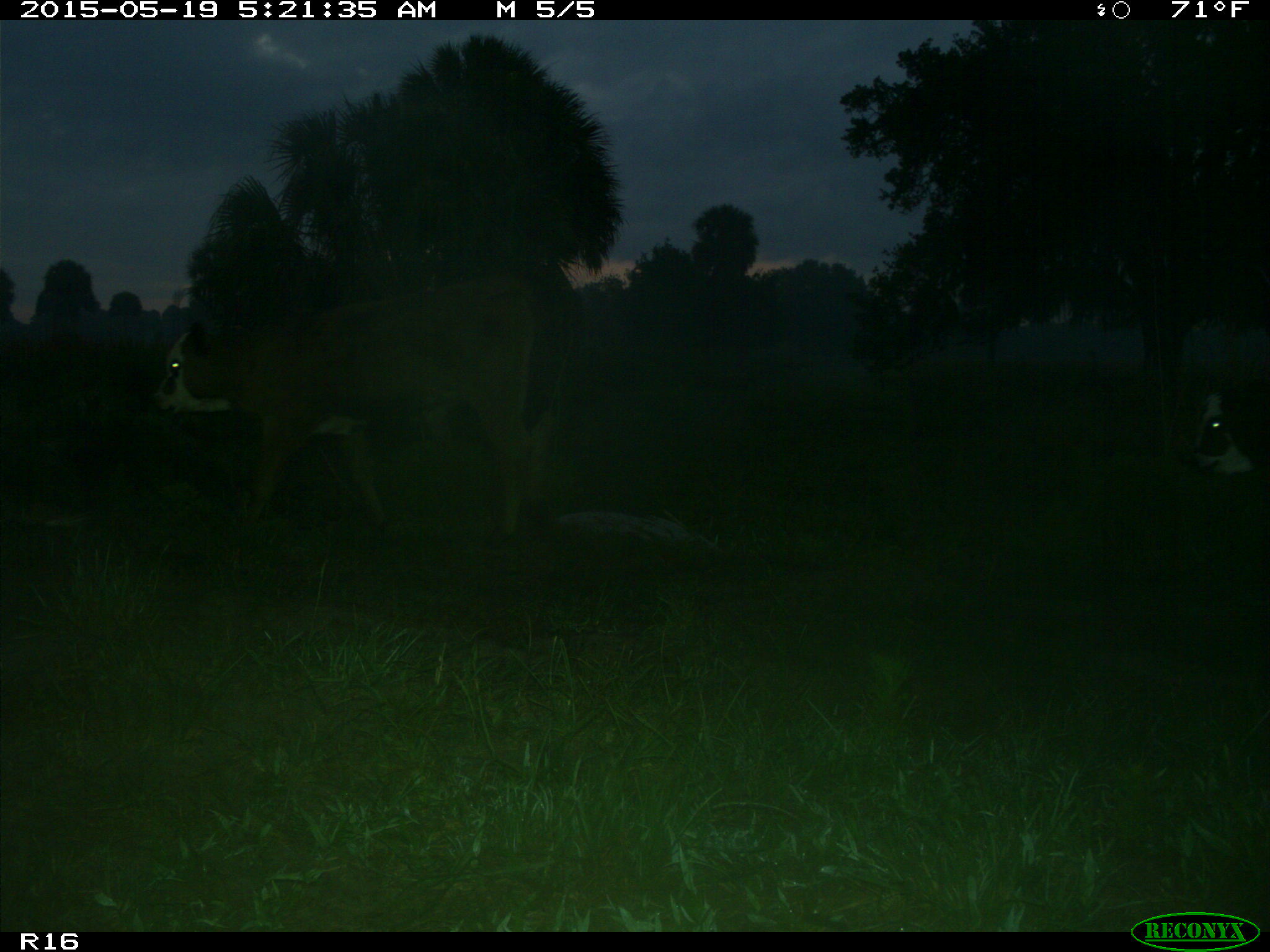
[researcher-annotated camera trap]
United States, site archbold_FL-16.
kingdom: Animalia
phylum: Chordata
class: Mammalia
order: Artiodactyla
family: Bovidae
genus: Bos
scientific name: Bos taurus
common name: domestic cow